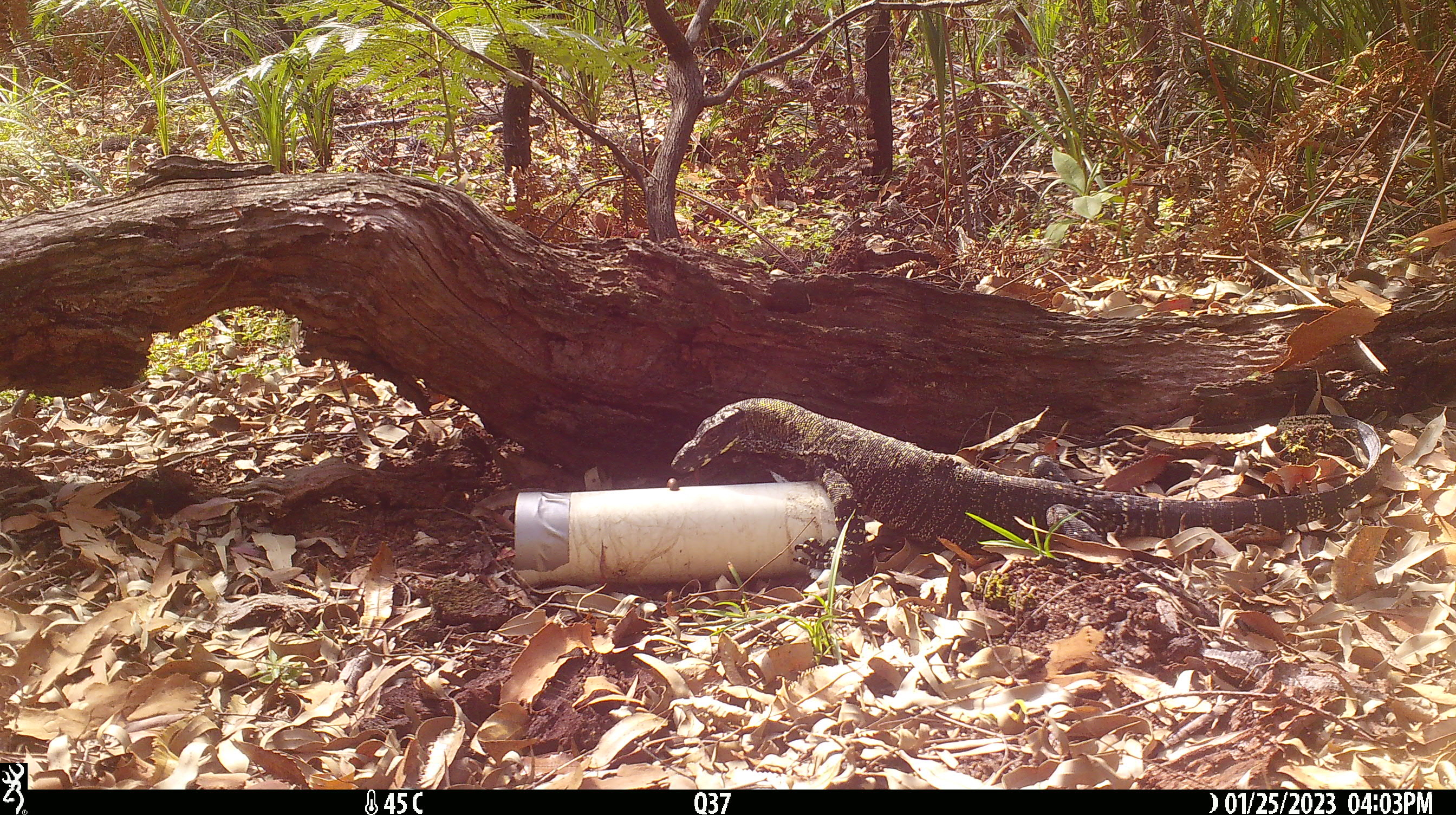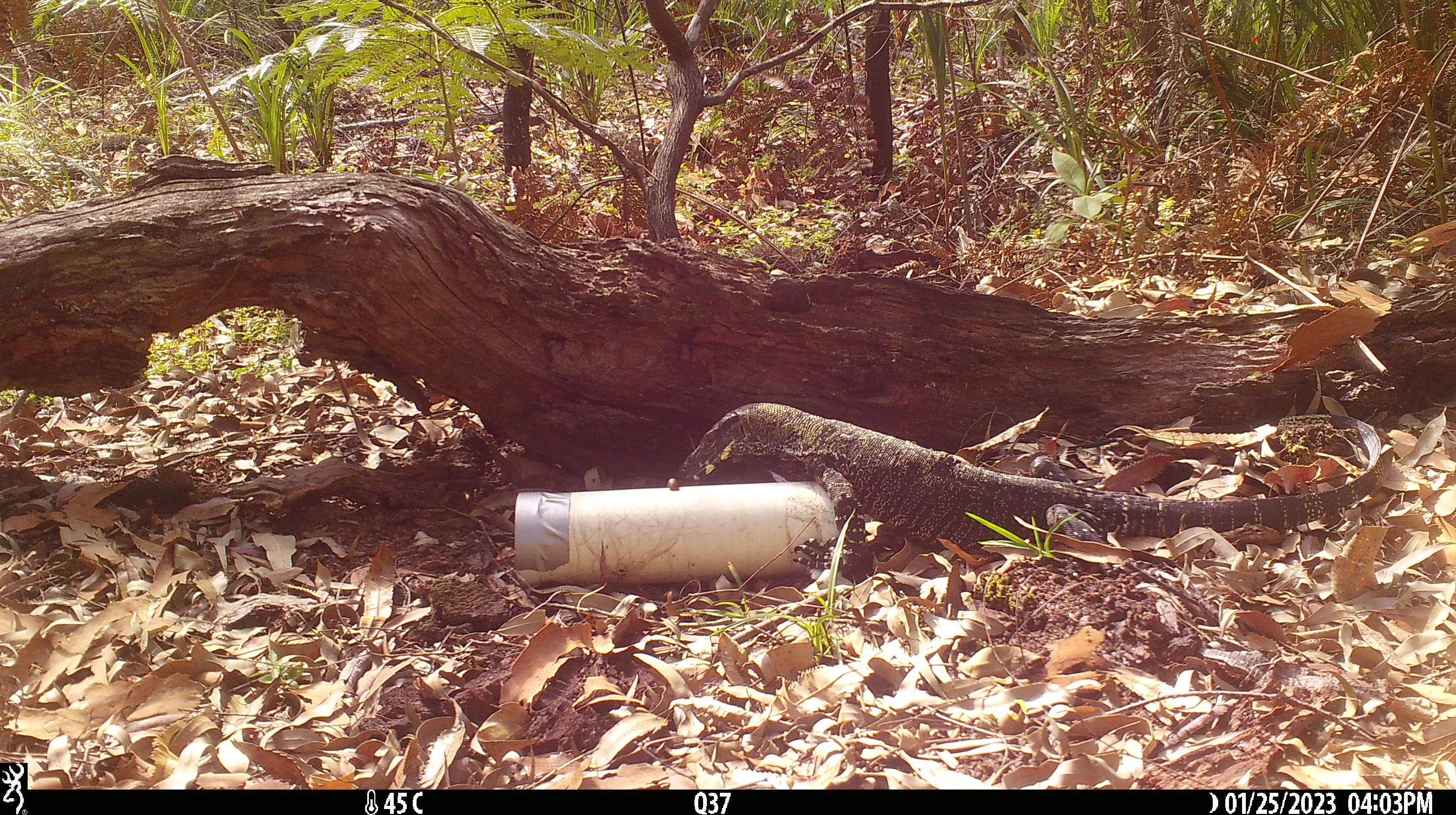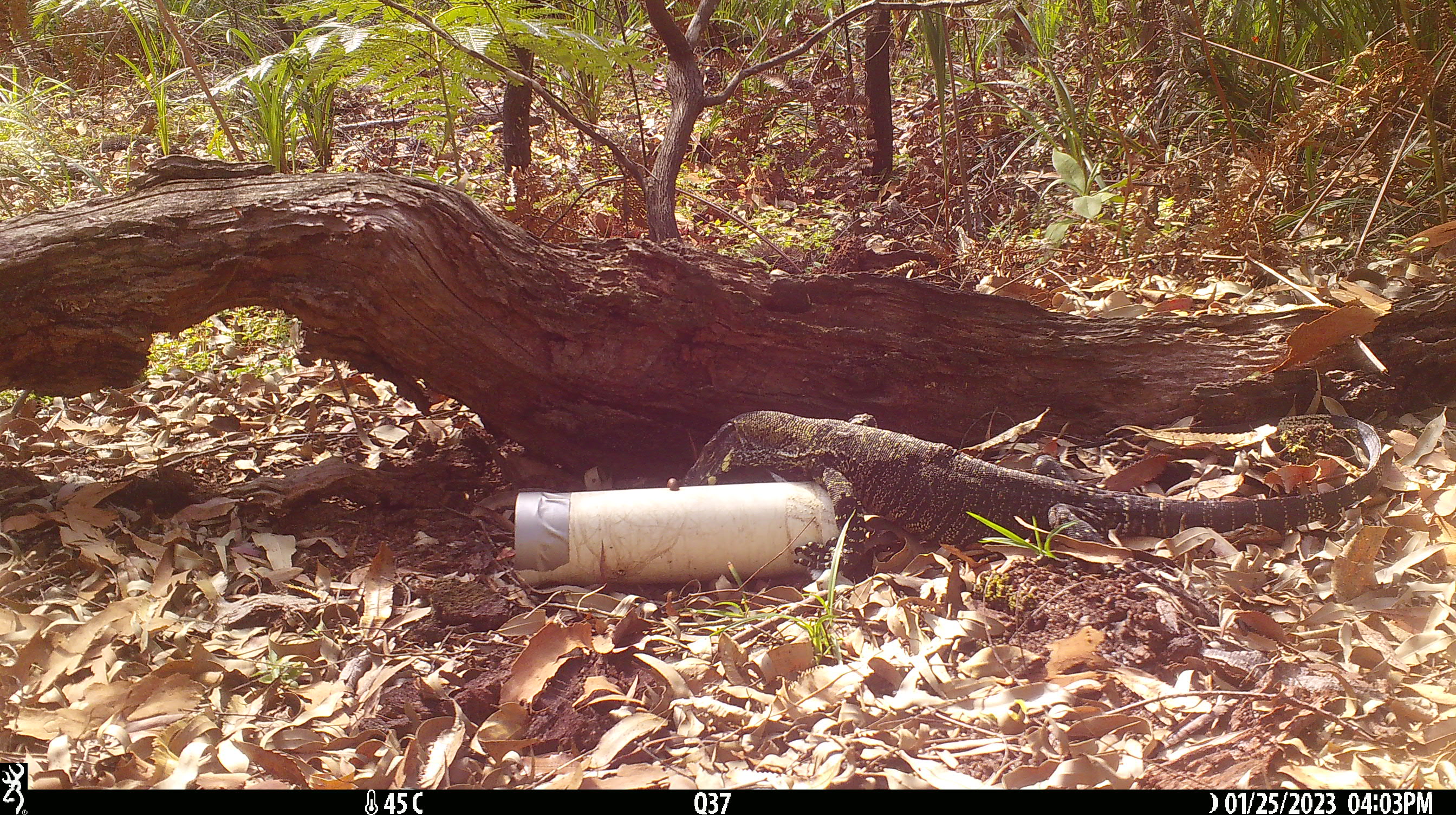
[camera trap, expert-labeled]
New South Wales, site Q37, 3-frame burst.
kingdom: Animalia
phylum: Chordata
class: Reptilia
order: Squamata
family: Varanidae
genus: Varanus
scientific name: Varanus varius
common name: lace monitor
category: goanna